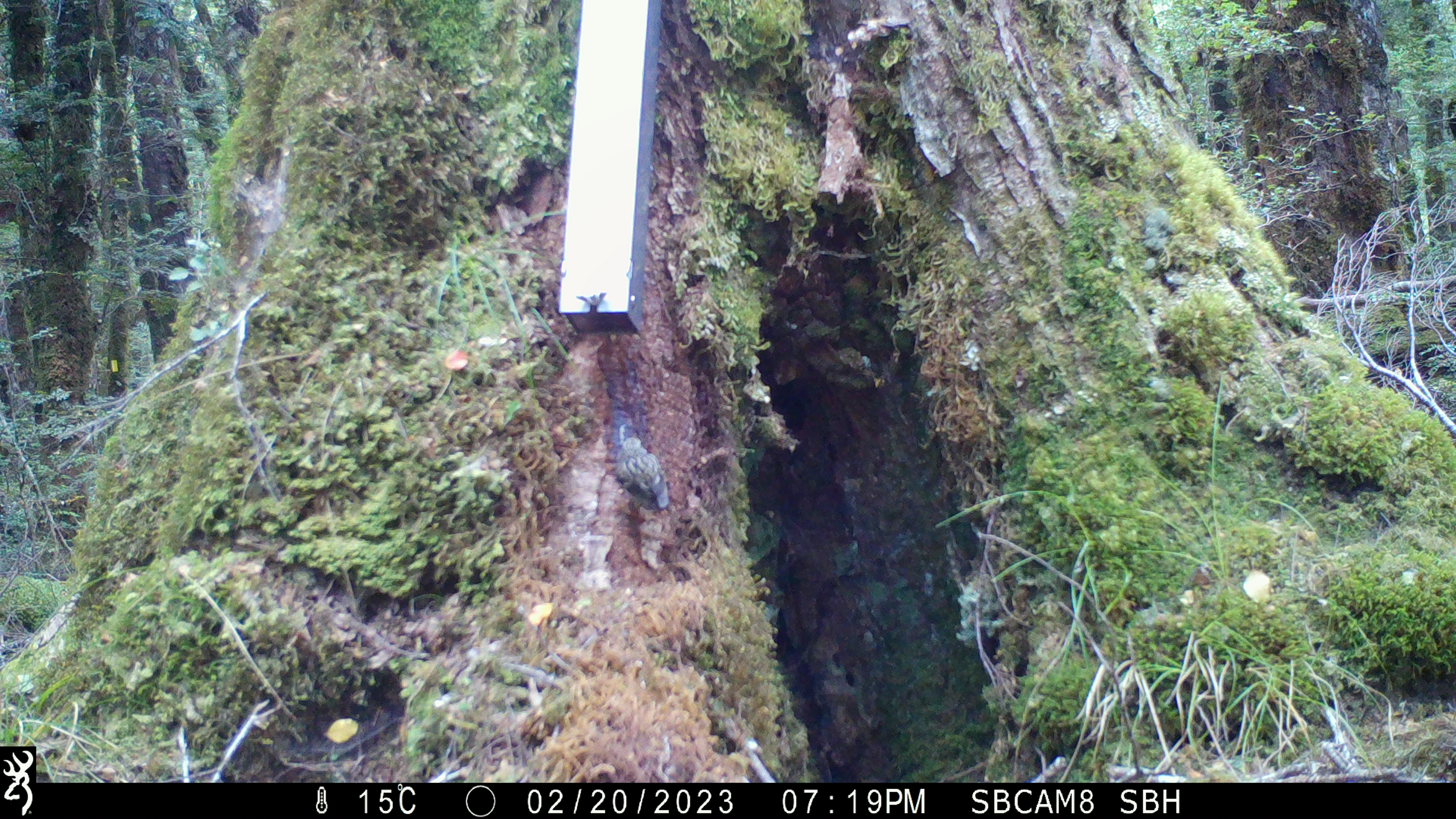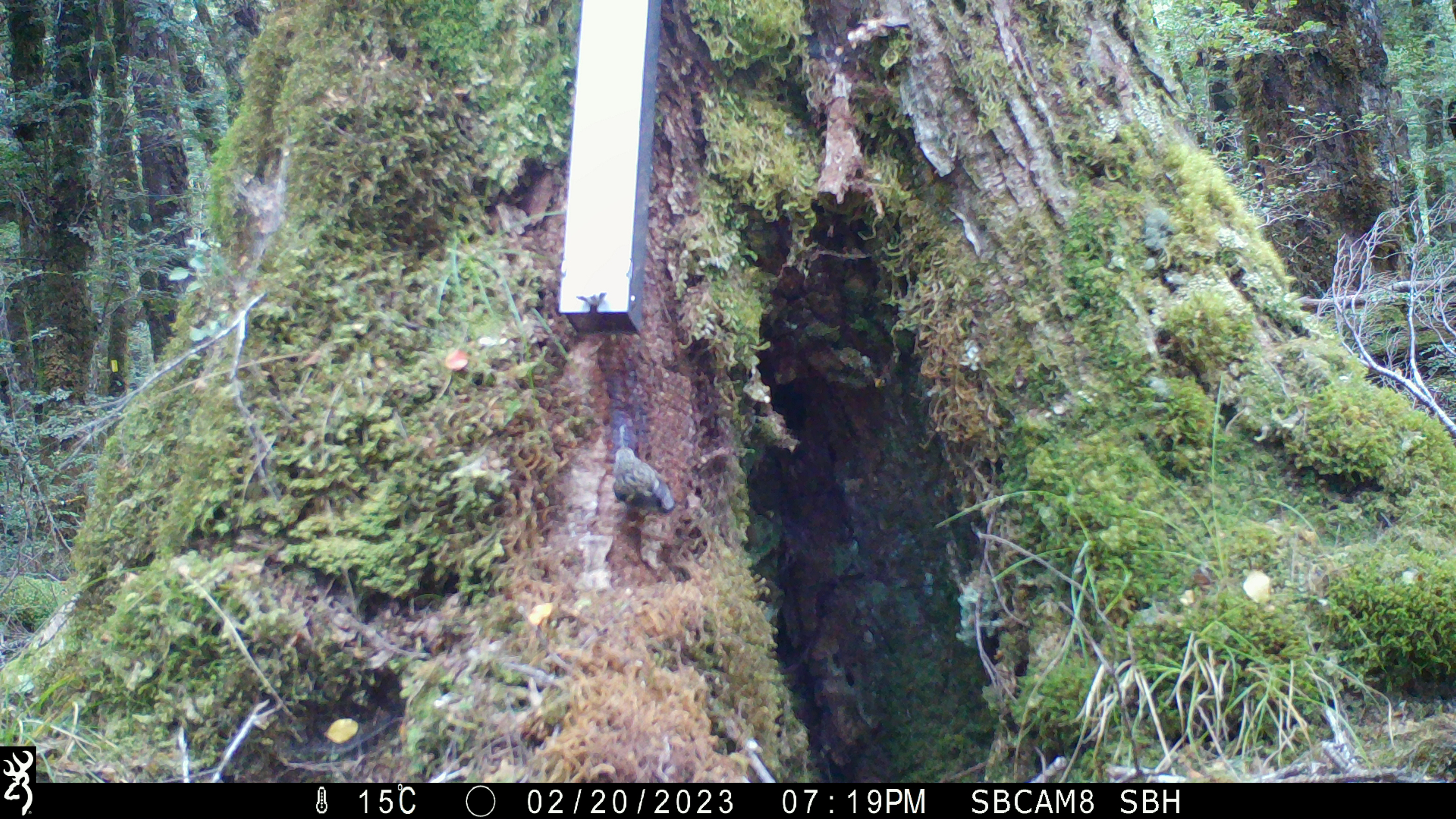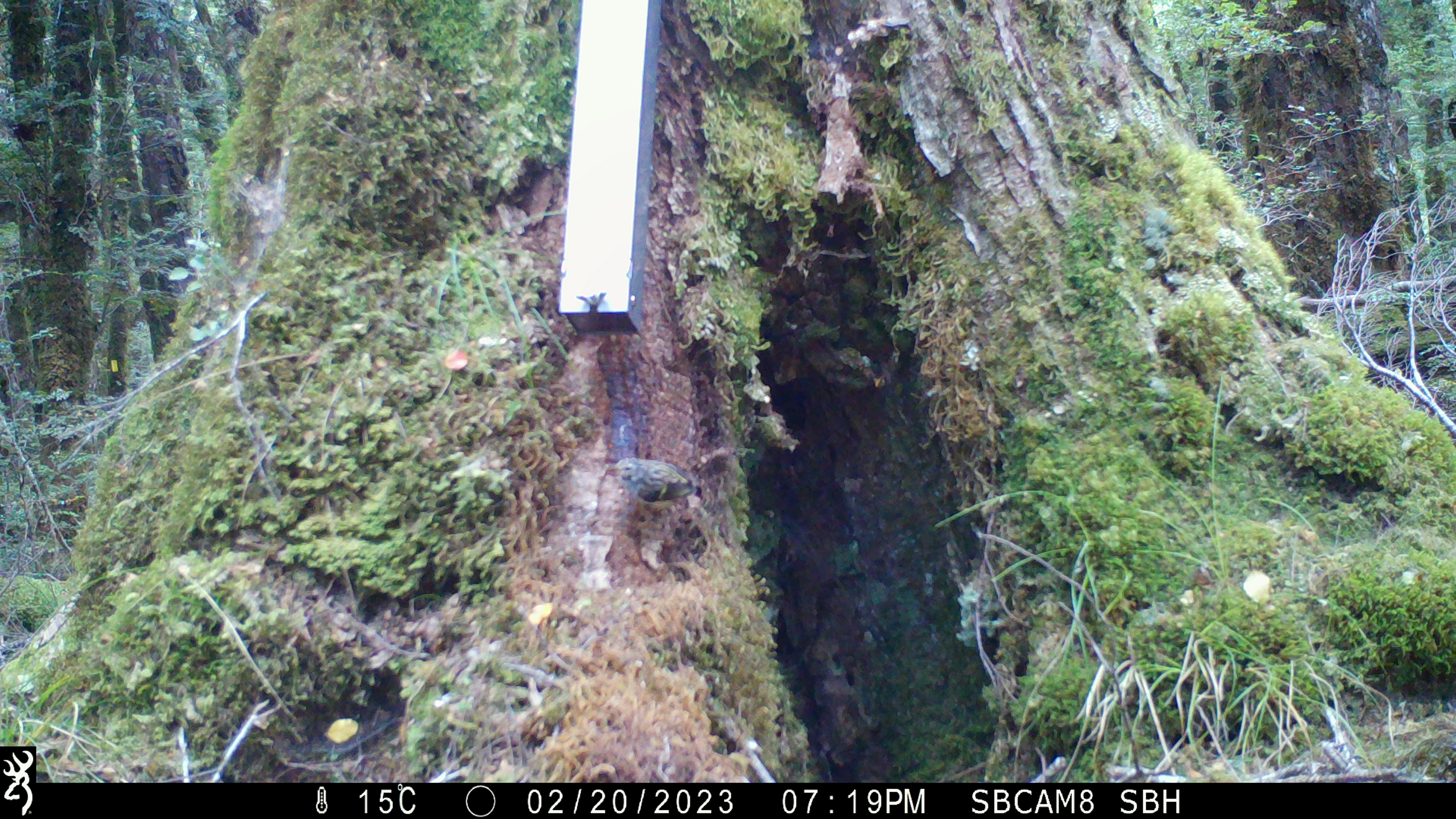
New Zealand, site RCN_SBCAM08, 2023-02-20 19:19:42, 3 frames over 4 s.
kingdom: Animalia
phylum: Chordata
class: Aves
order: Passeriformes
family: Acanthisittidae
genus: Acanthisitta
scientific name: Acanthisitta chloris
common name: rifleman